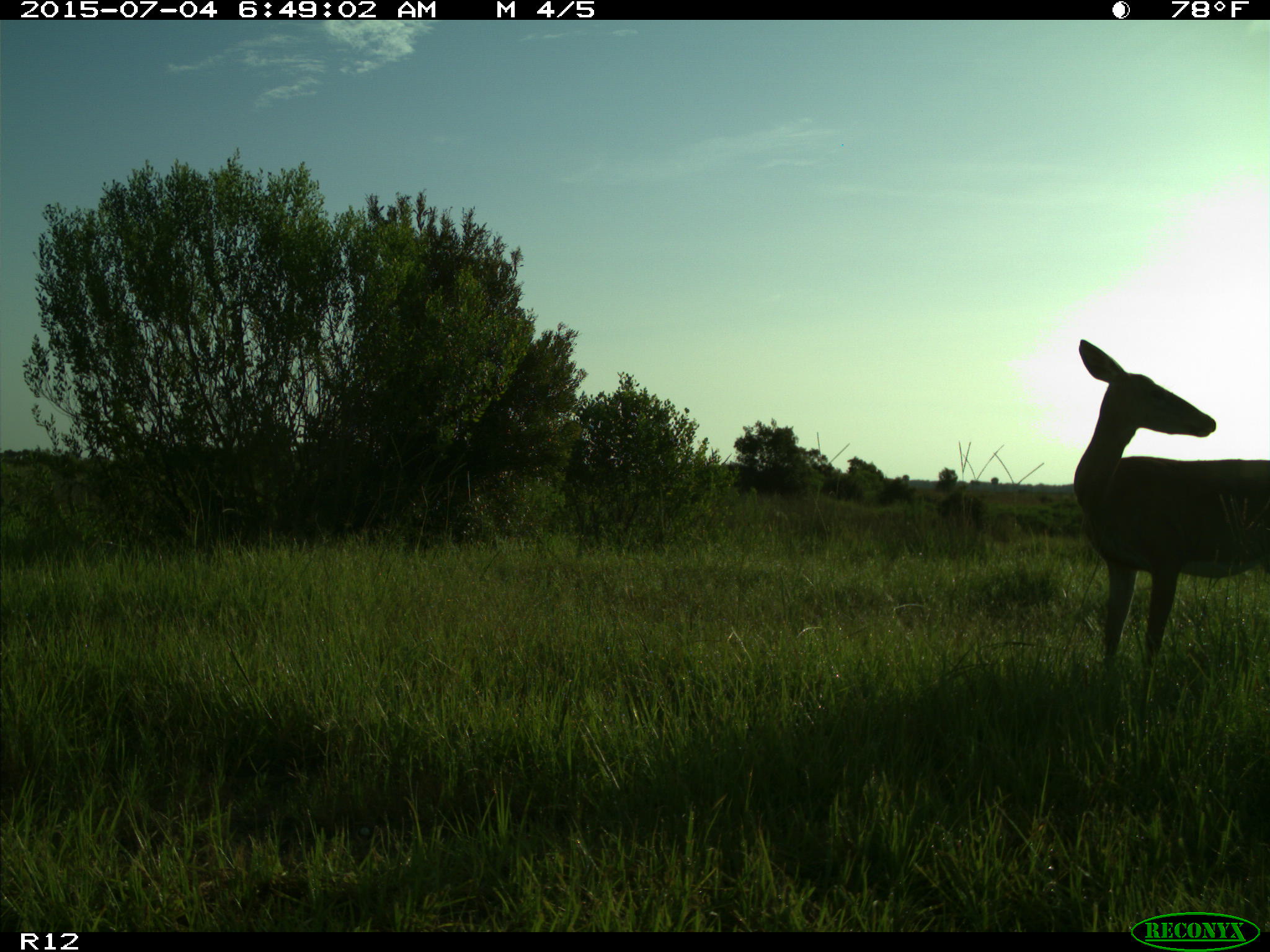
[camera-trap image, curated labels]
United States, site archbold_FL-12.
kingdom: Animalia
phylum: Chordata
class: Mammalia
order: Artiodactyla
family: Cervidae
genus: Odocoileus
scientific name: Odocoileus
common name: deer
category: unidentified deer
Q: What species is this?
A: Unidentified deer (deer) (Odocoileus).